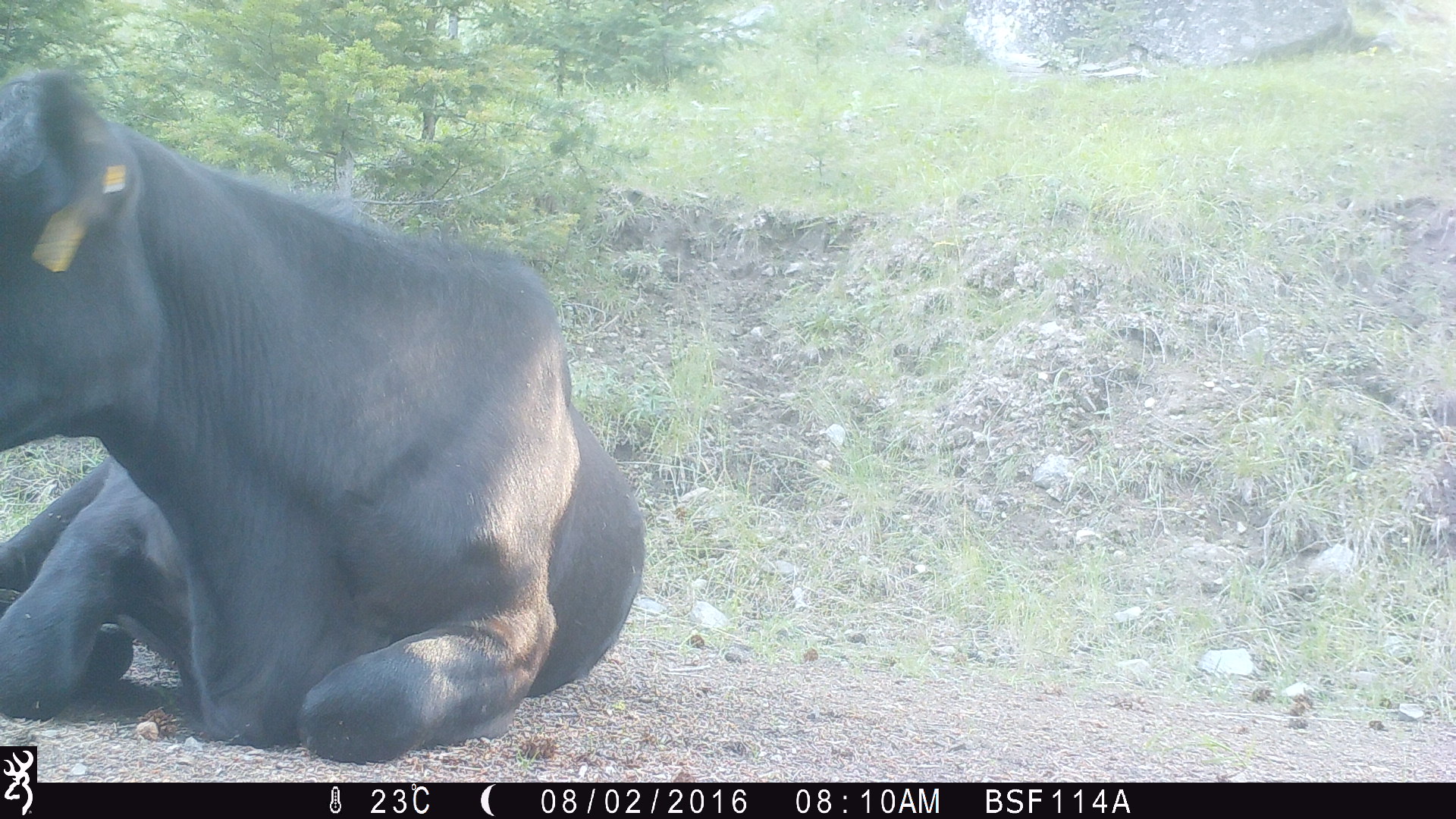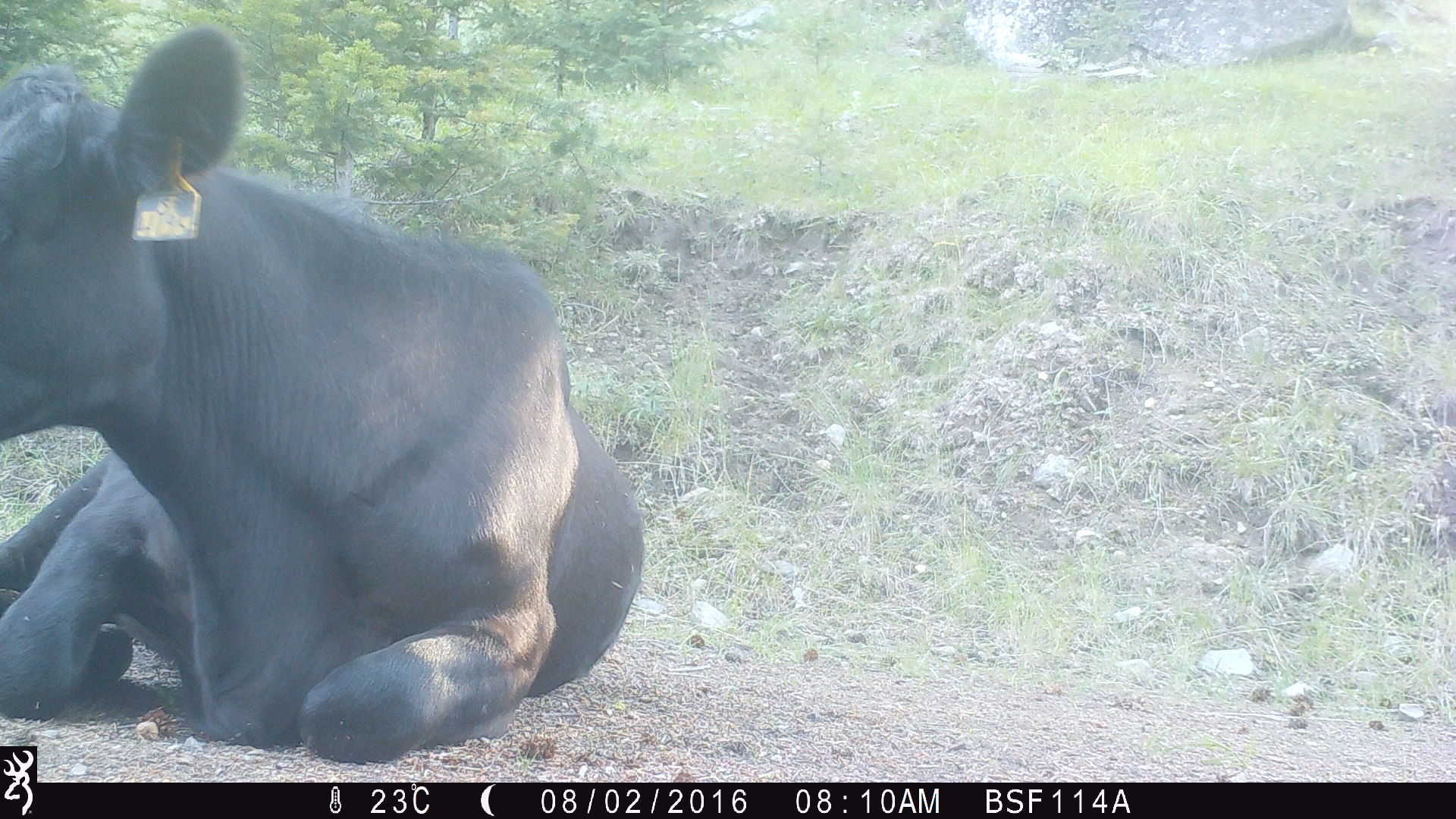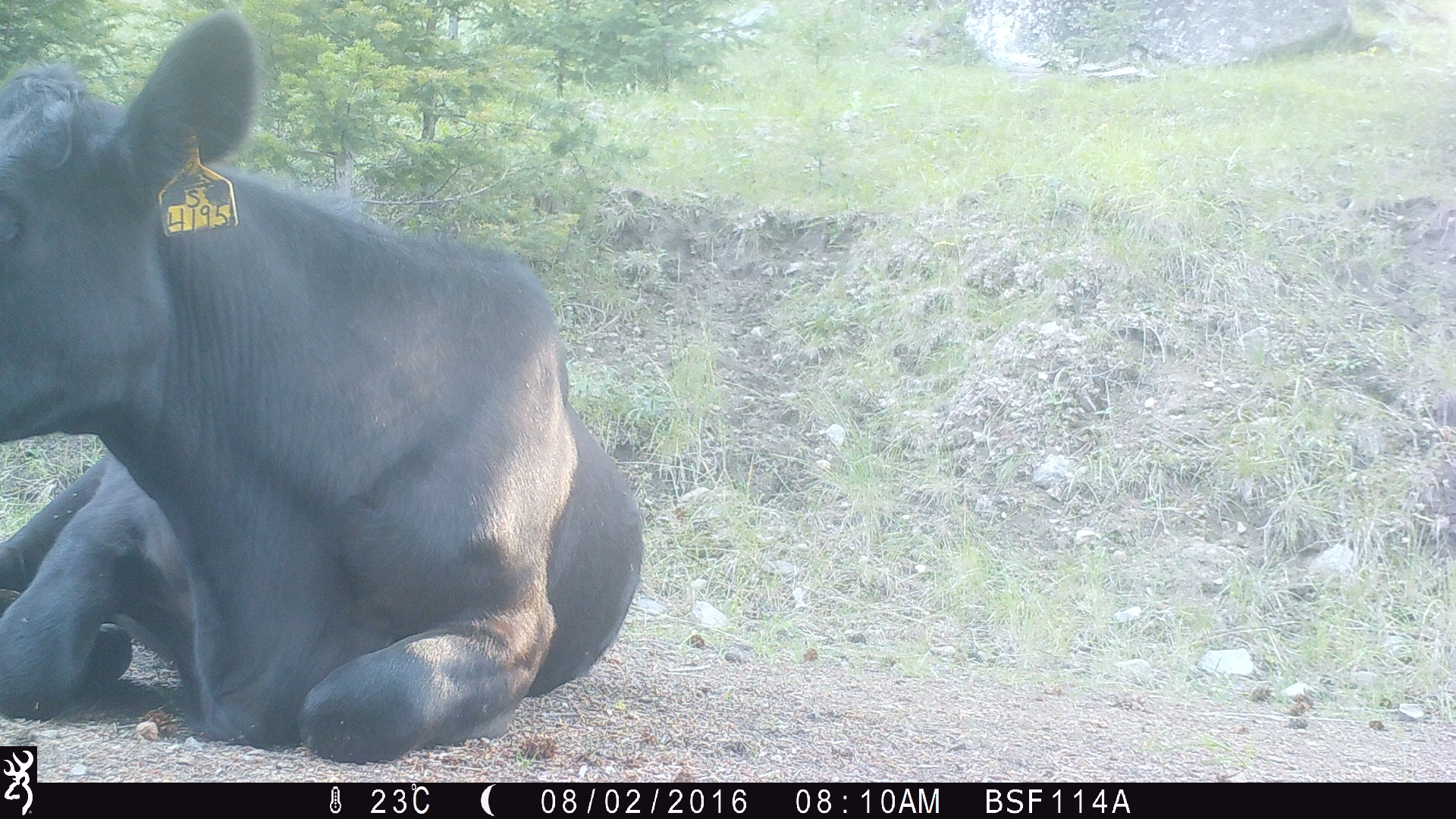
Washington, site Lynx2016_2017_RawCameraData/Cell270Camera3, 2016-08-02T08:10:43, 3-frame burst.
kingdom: Animalia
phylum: Chordata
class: Mammalia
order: Artiodactyla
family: Bovidae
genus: Bos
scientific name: Bos taurus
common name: domestic cattle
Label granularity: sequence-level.